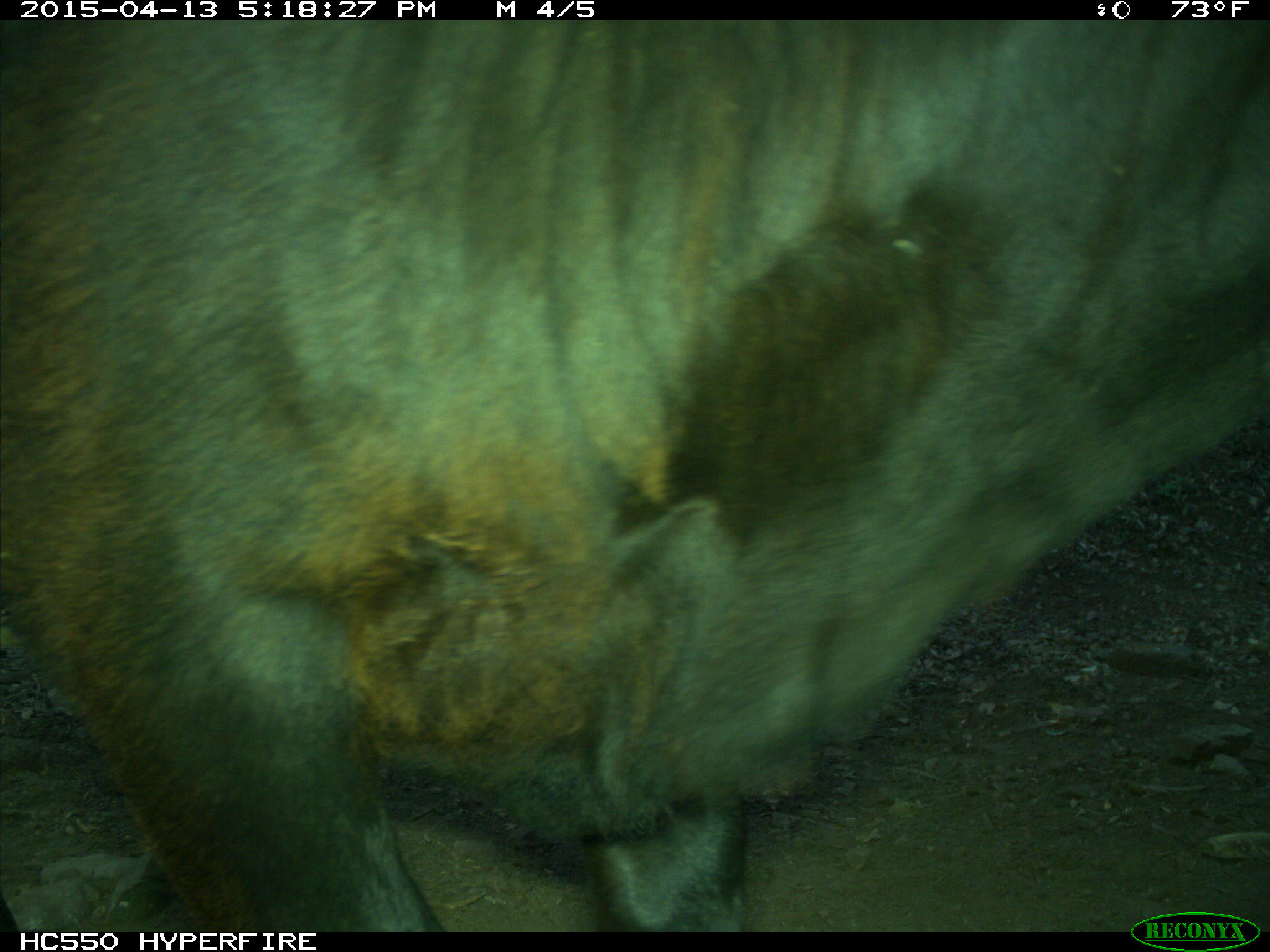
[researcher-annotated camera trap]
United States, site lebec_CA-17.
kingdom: Animalia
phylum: Chordata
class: Mammalia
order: Artiodactyla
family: Bovidae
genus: Bos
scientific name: Bos taurus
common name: domestic cow